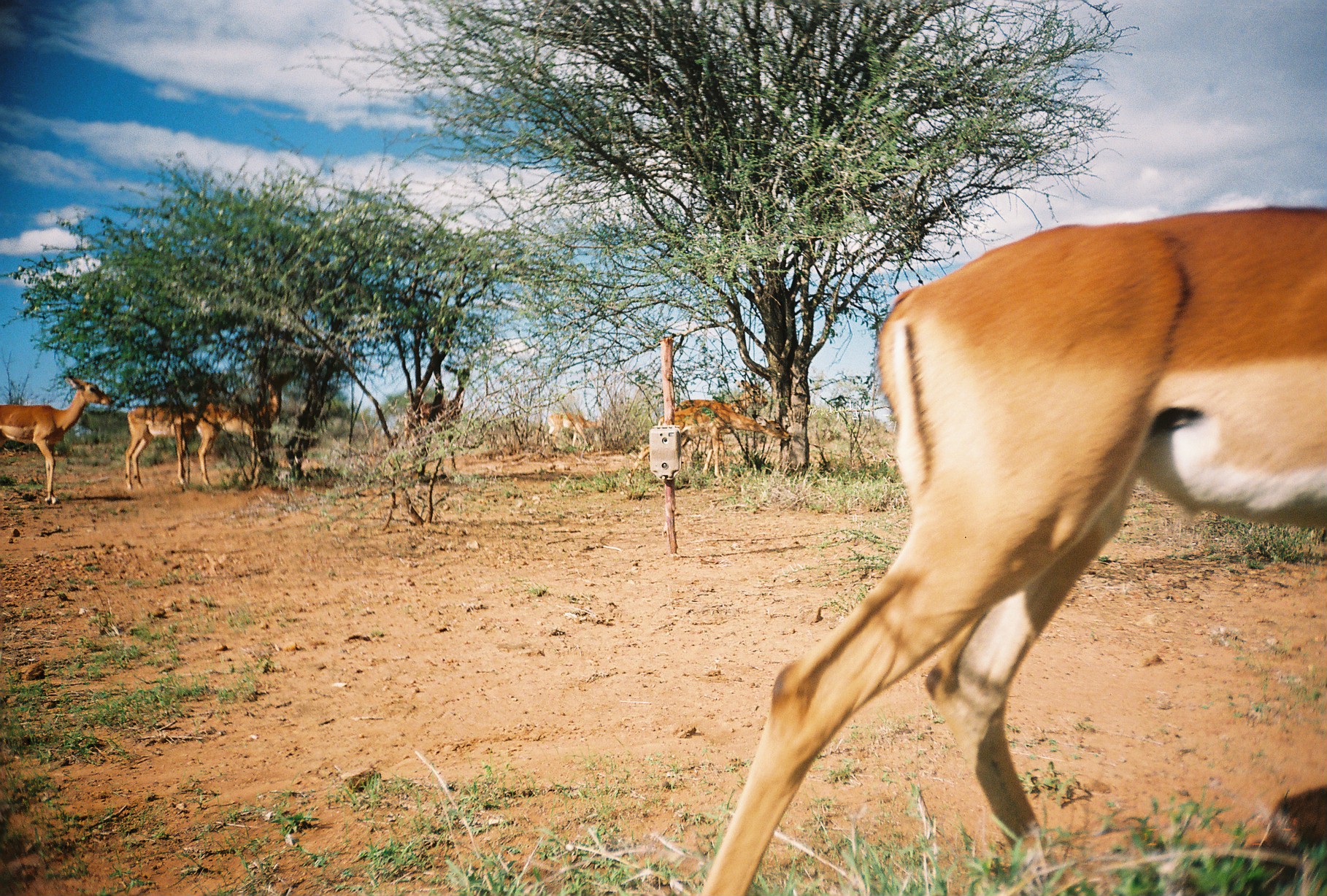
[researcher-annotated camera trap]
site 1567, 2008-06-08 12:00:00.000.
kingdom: Animalia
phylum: Chordata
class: Mammalia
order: Artiodactyla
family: Bovidae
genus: Aepyceros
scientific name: Aepyceros melampus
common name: impala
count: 10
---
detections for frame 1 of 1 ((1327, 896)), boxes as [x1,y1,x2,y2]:
aepyceros melampus: [698,205,1326,894]; [0,375,114,504]; [626,407,790,485]; [124,371,226,491]; [192,370,295,488]; [674,380,768,466]; [403,365,470,471]; [547,412,608,452]